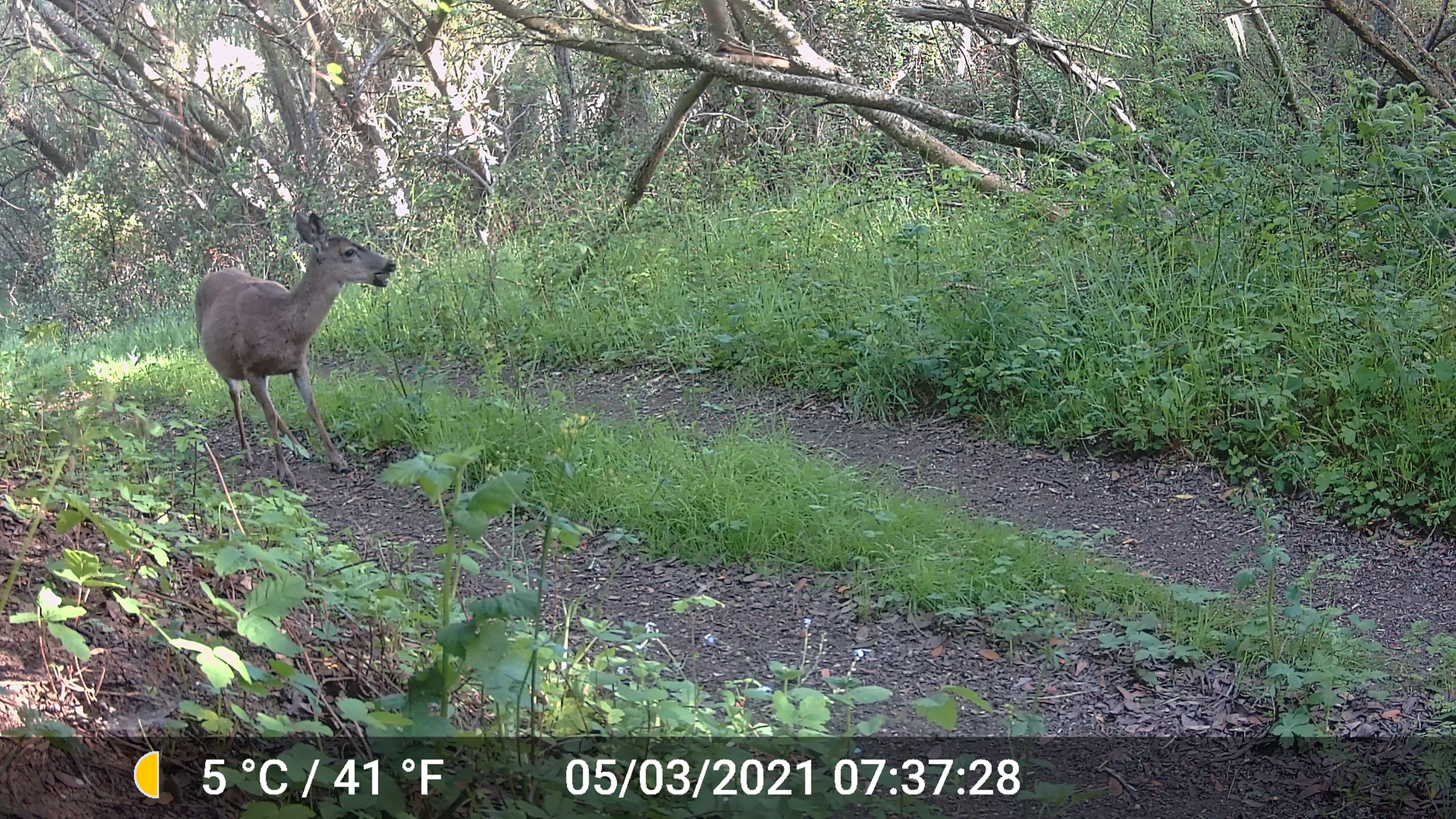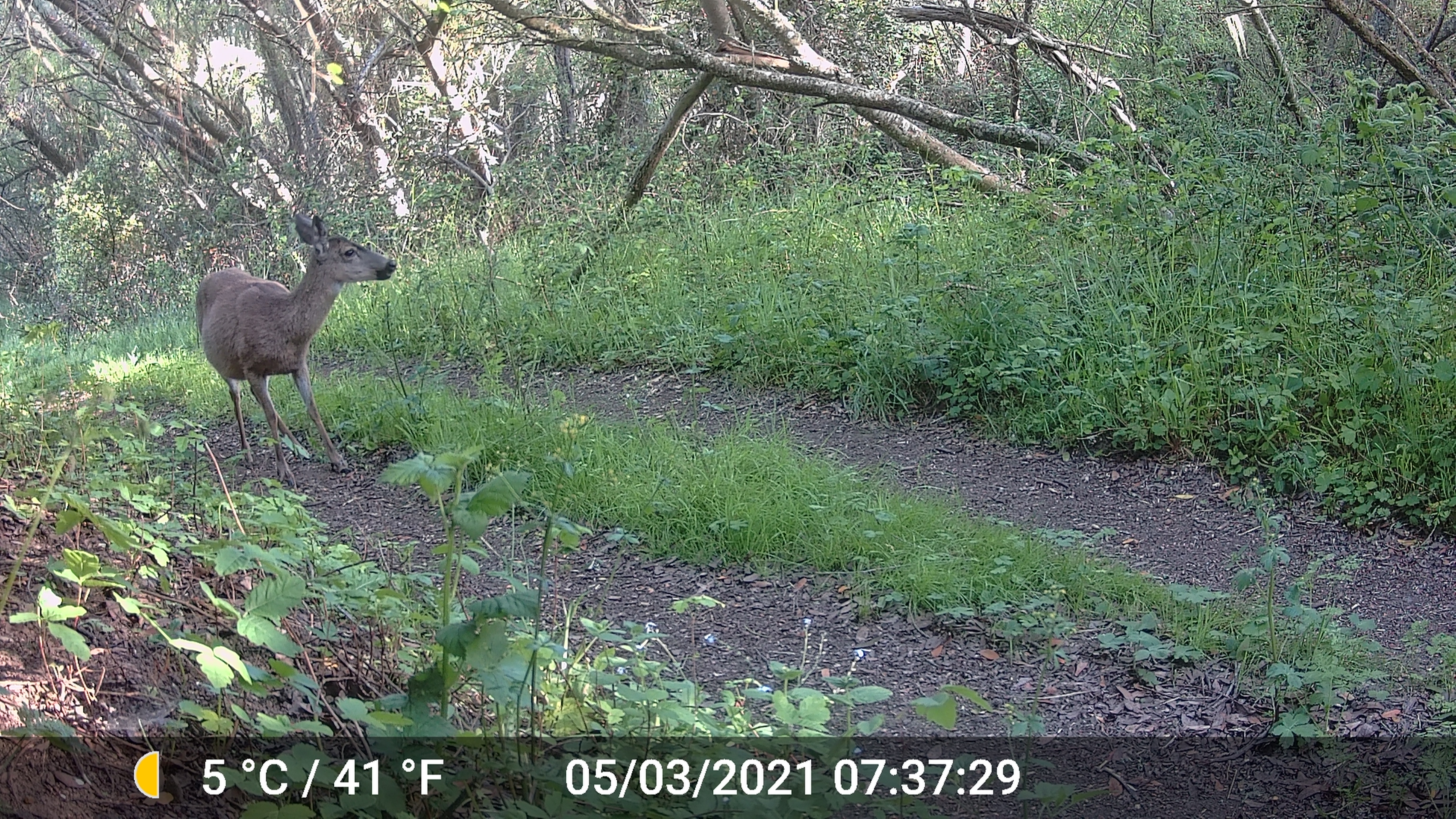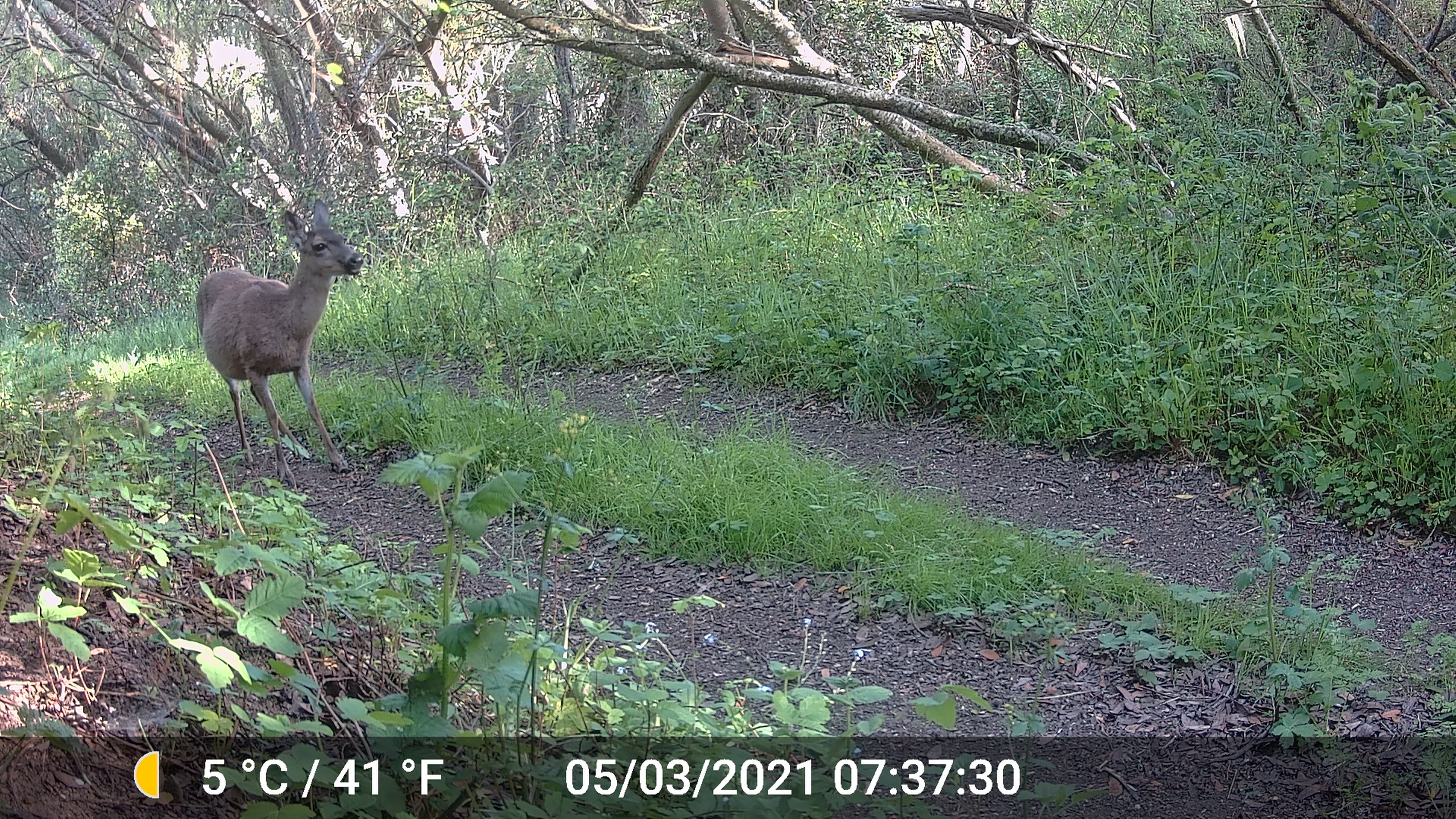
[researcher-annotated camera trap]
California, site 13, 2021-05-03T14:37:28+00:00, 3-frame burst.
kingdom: Animalia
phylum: Chordata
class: Mammalia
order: Artiodactyla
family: Cervidae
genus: Odocoileus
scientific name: Odocoileus hemionus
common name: mule deer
Mule deer (Odocoileus hemionus).